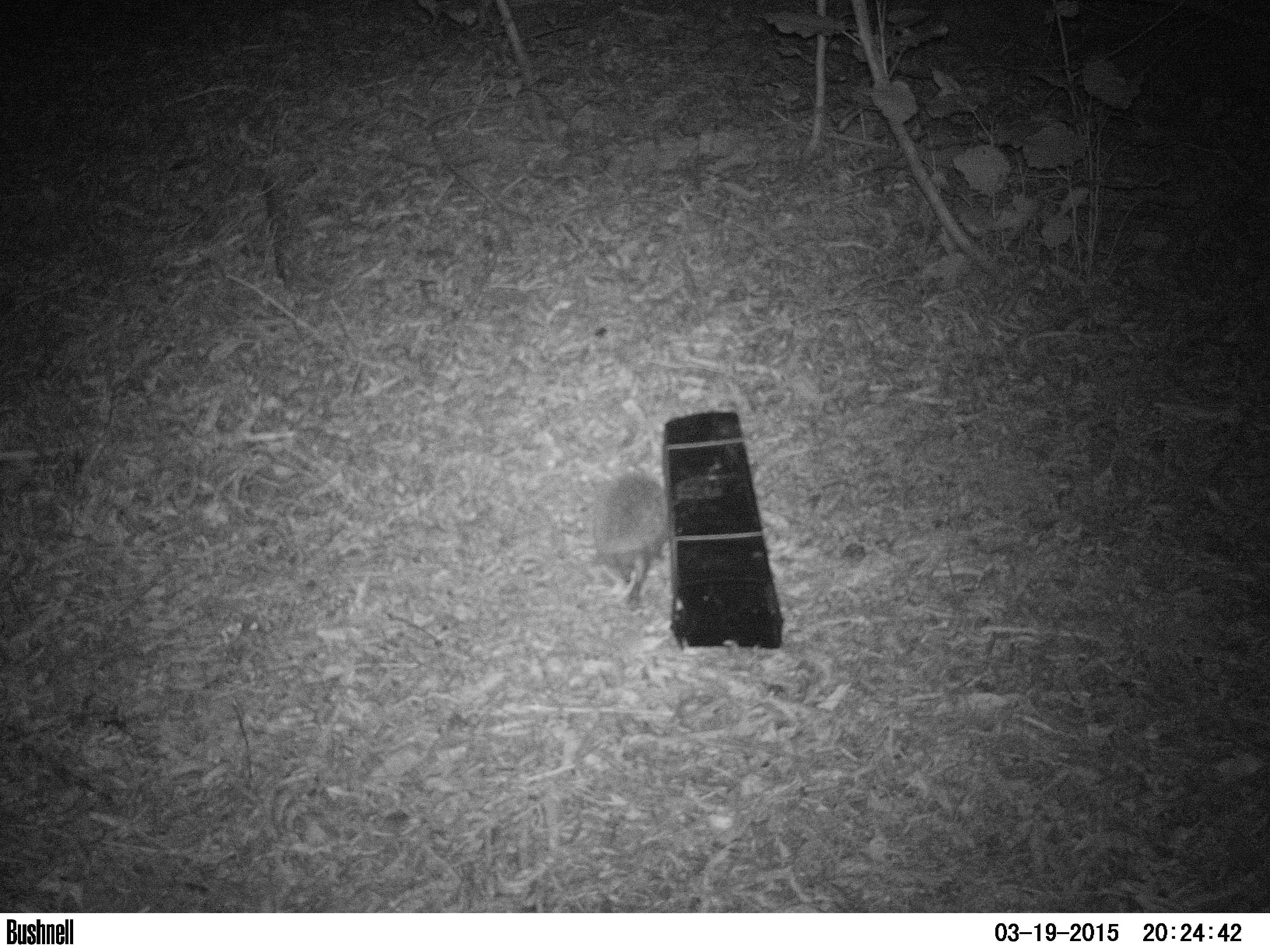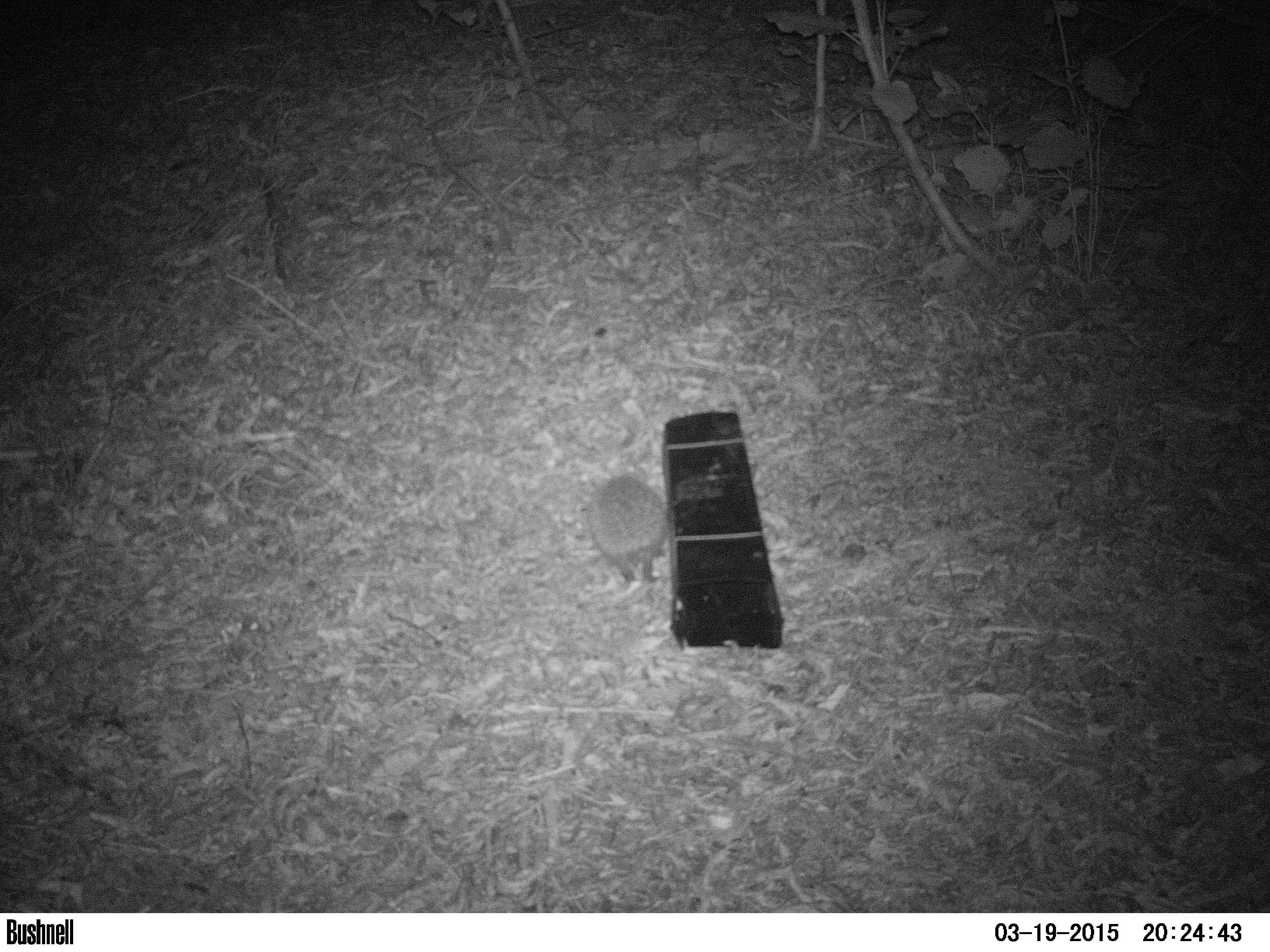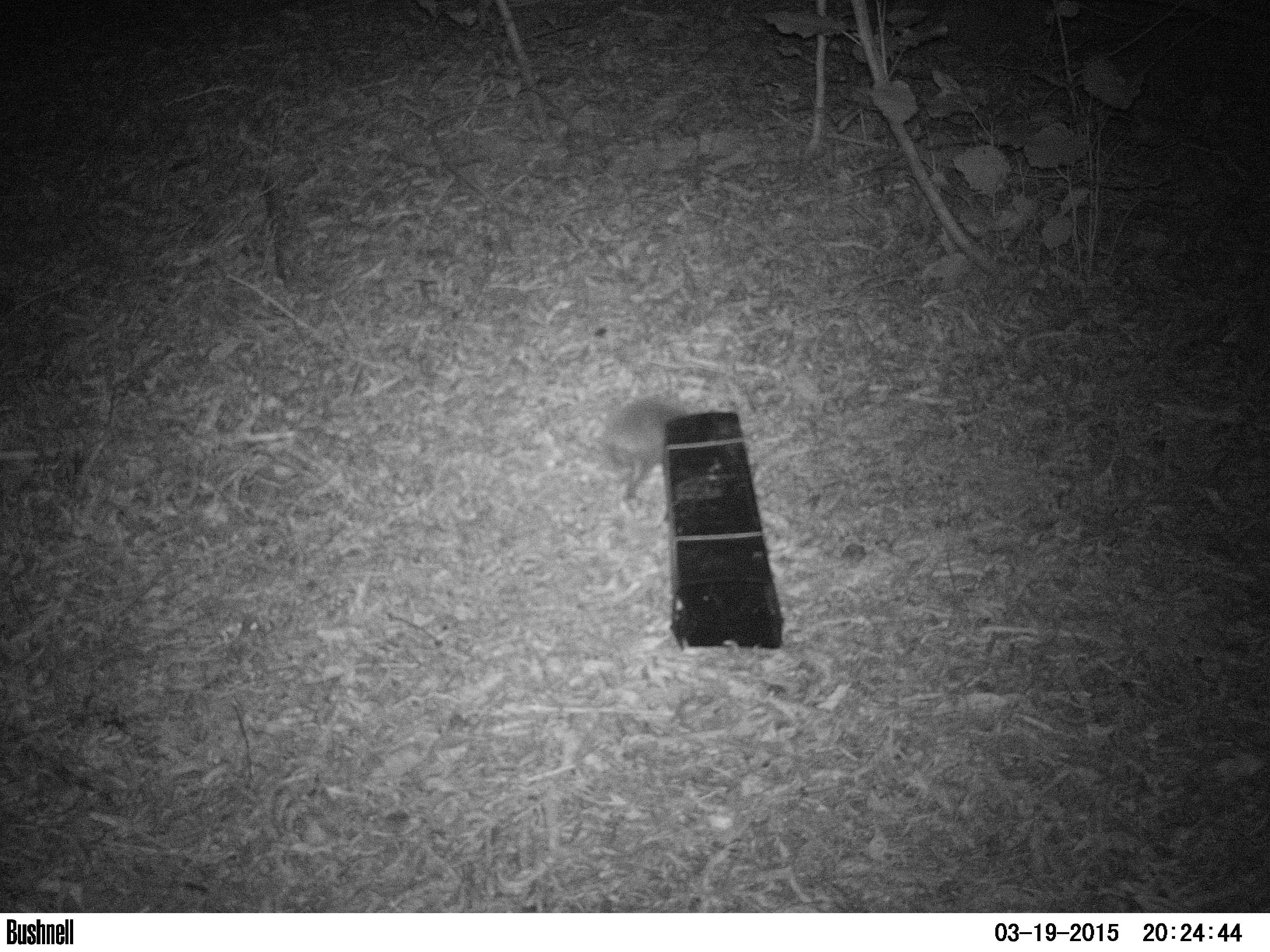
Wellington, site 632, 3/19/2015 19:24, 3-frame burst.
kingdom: Animalia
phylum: Chordata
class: Mammalia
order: Eulipotyphla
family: Erinaceidae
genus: Erinaceus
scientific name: Erinaceus europaeus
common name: hedgehog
Hedgehog (Erinaceus europaeus).